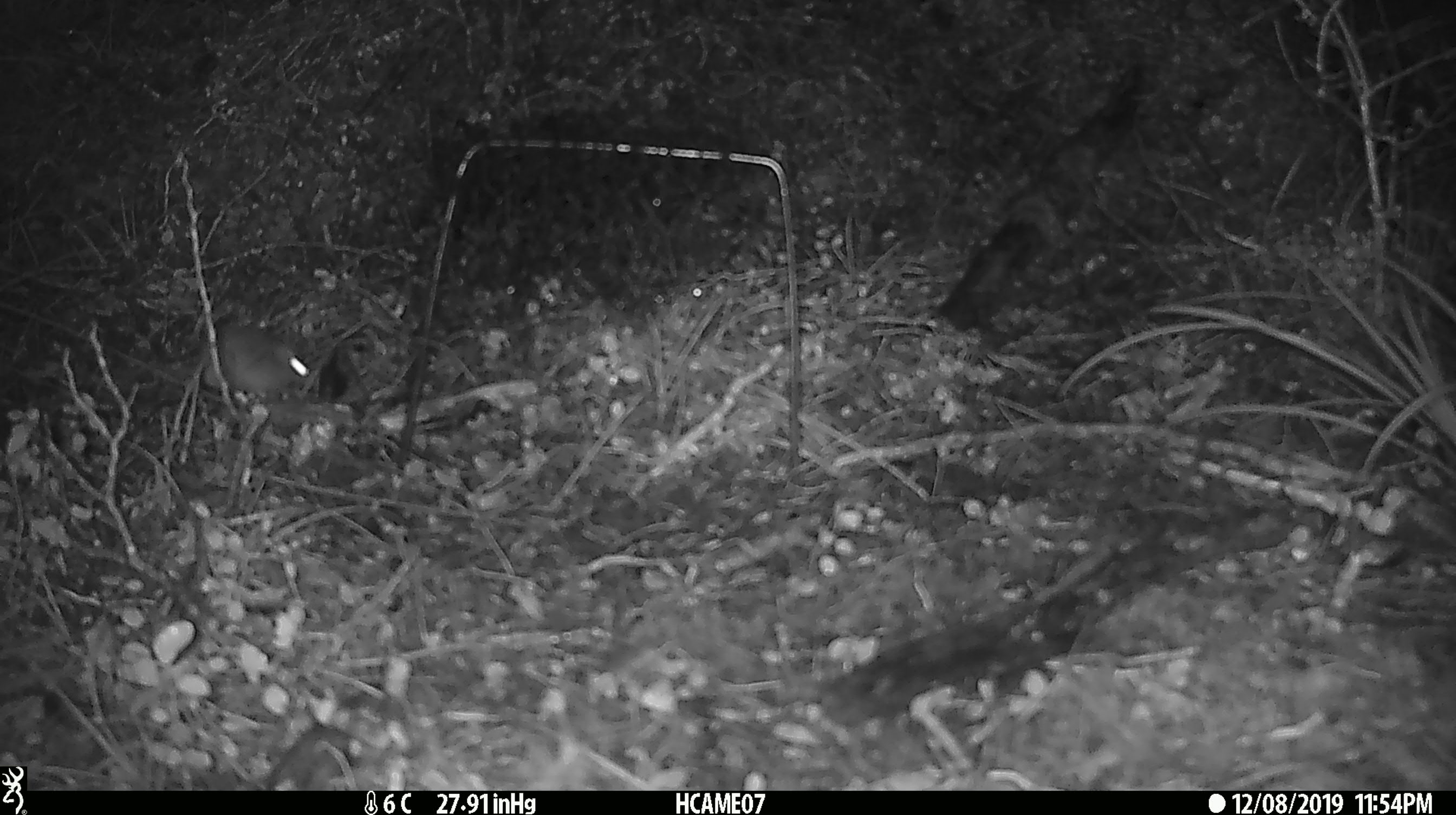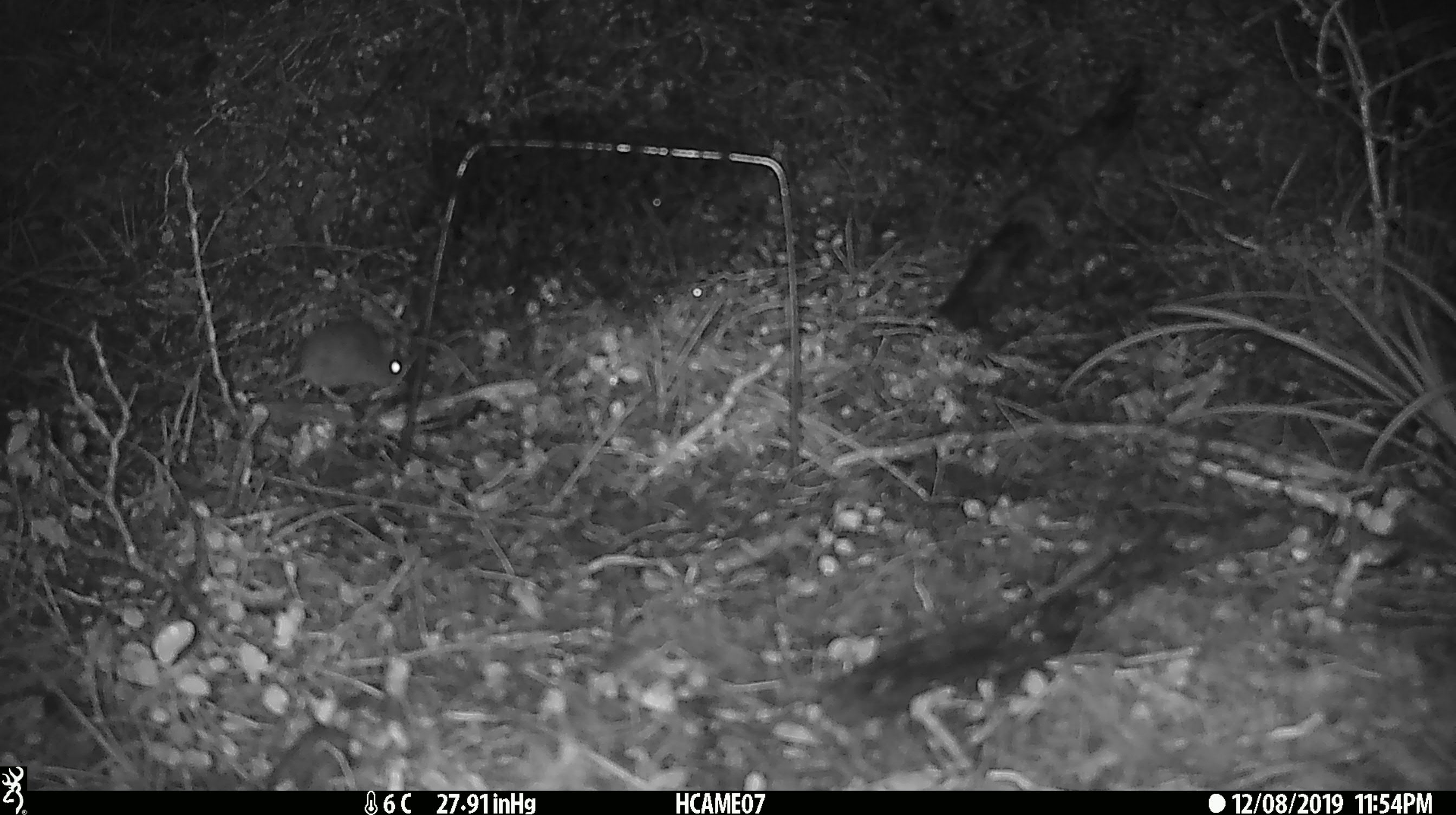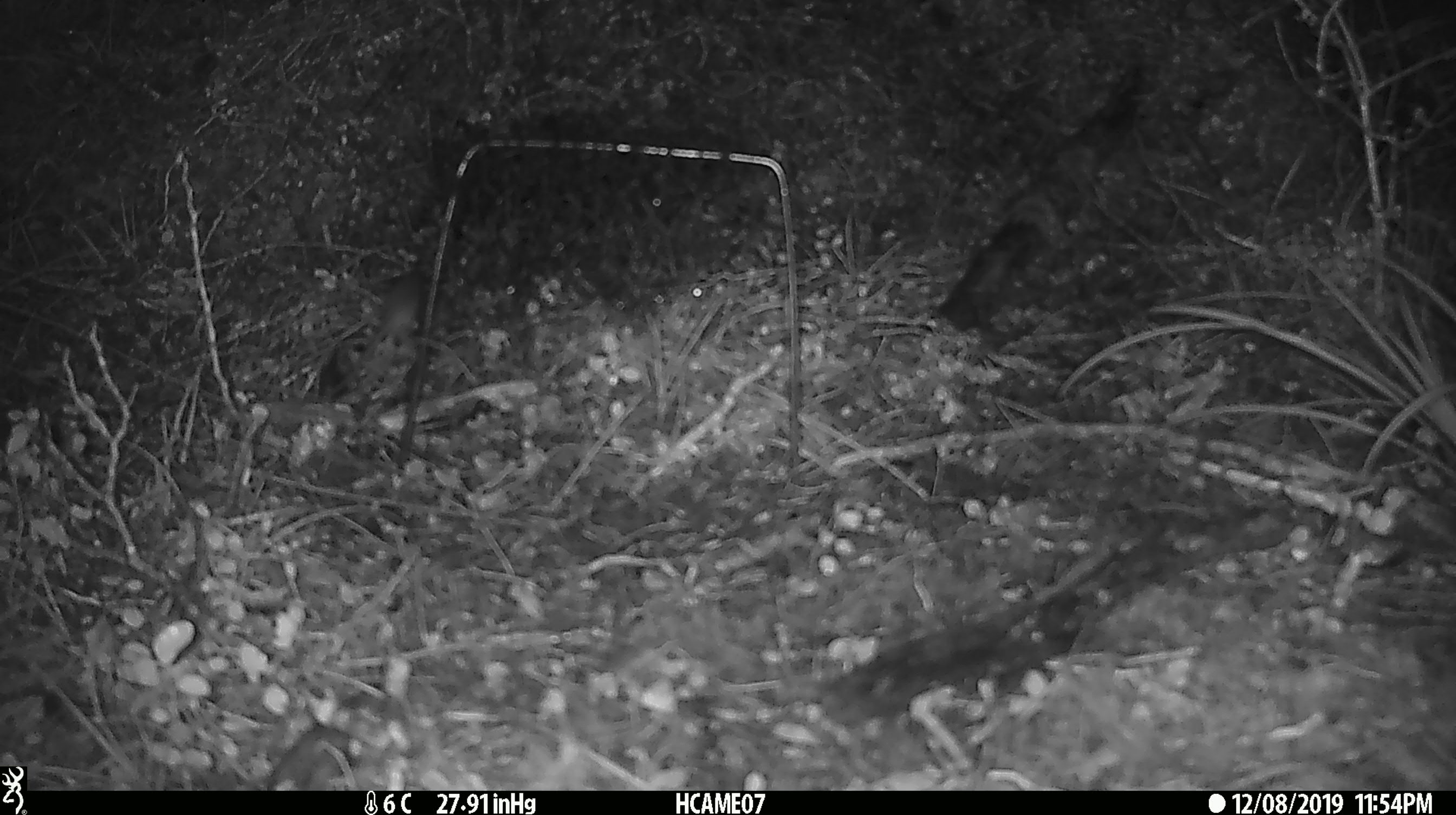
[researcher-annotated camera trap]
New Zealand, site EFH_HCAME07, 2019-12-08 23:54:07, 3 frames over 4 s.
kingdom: Animalia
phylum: Chordata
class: Mammalia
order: Rodentia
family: Muridae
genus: Mus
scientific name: Mus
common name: mouse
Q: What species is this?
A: Mouse (Mus).